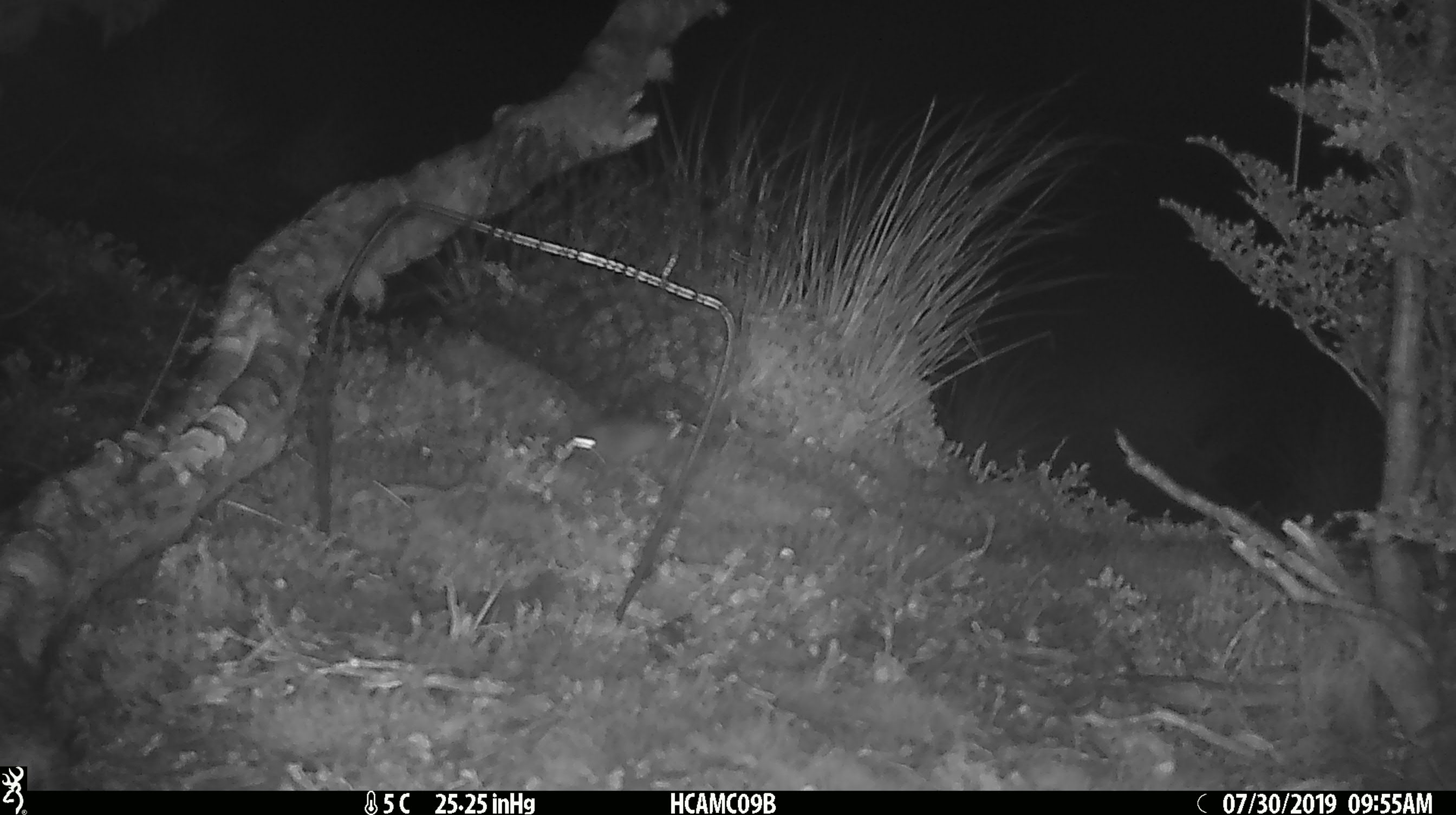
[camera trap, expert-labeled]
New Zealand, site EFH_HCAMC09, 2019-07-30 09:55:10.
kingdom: Animalia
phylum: Chordata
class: Mammalia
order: Rodentia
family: Muridae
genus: Mus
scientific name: Mus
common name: mouse